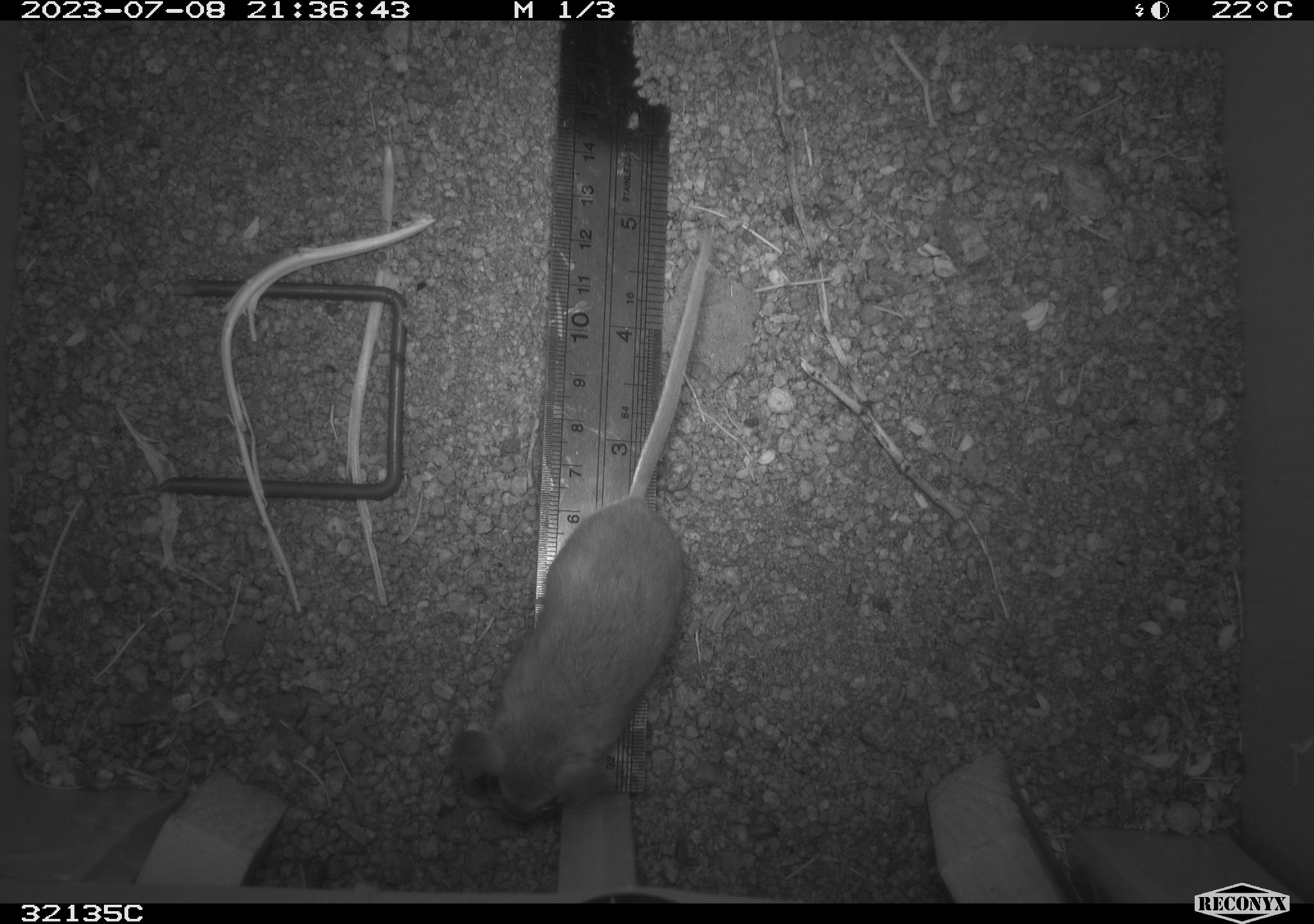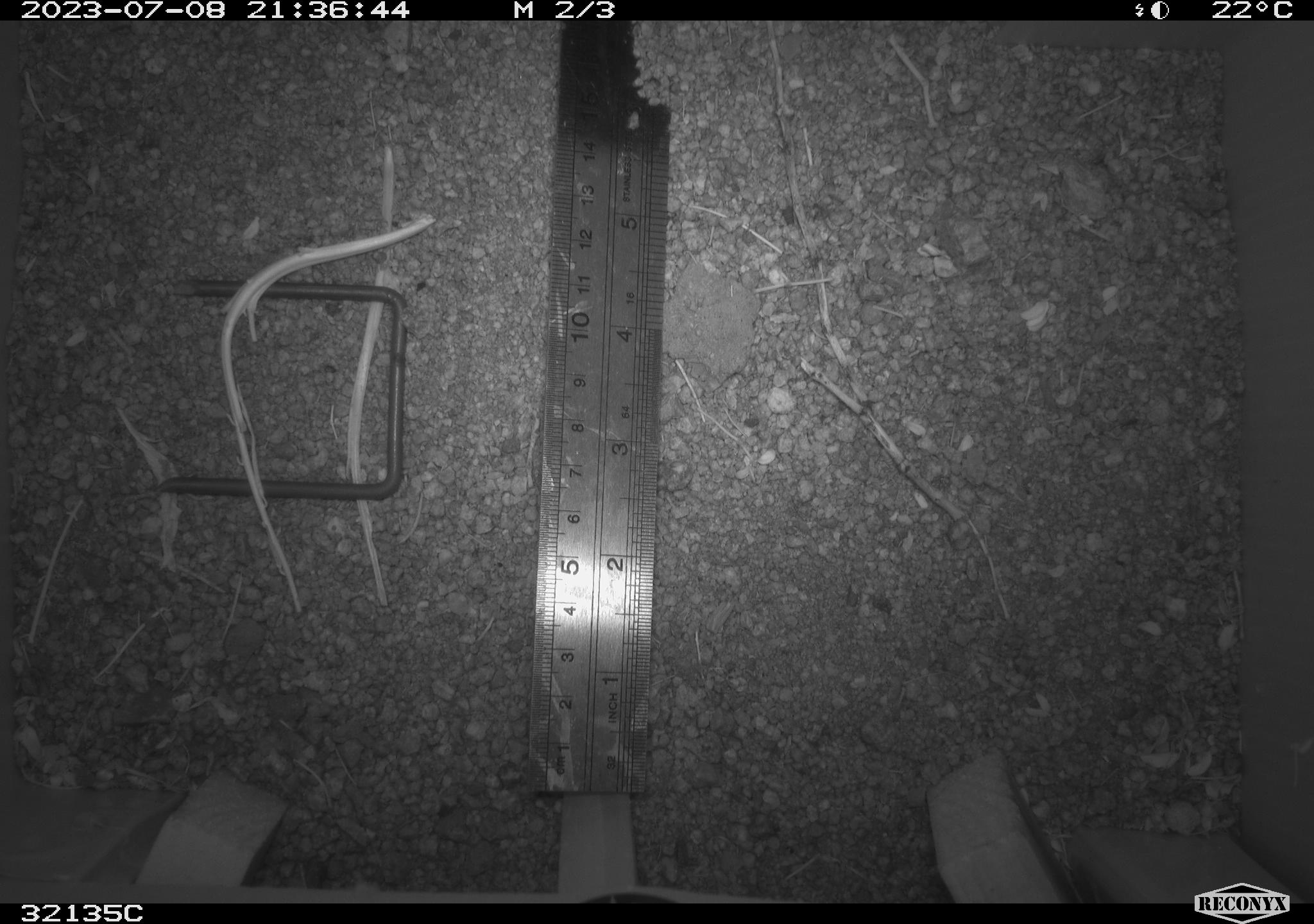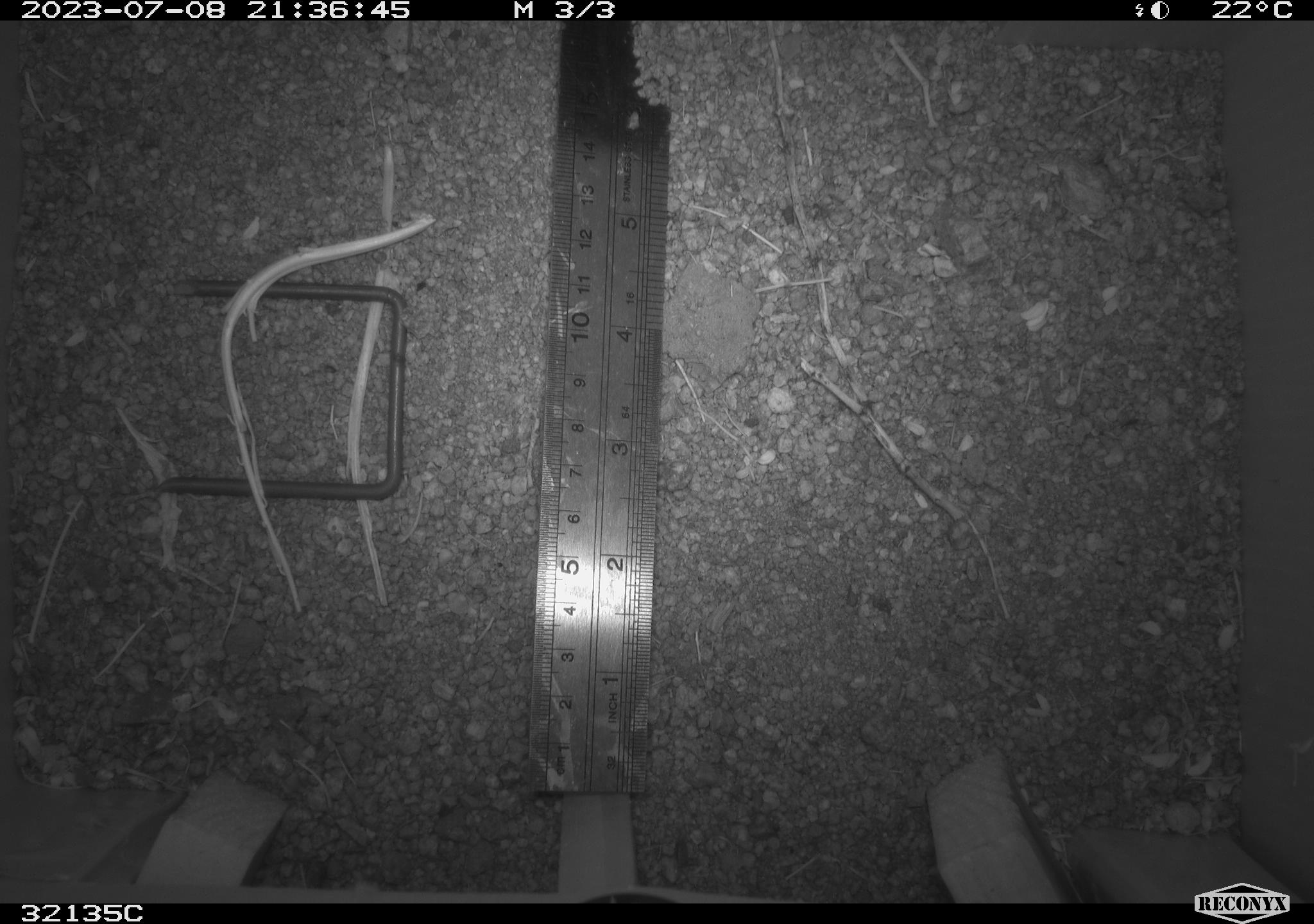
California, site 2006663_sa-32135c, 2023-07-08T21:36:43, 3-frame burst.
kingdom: Animalia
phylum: Chordata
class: Mammalia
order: Rodentia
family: Cricetidae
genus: Peromyscus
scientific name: Peromyscus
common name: deer mice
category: peromyscus species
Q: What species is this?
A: Peromyscus species (deer mice) (Peromyscus).